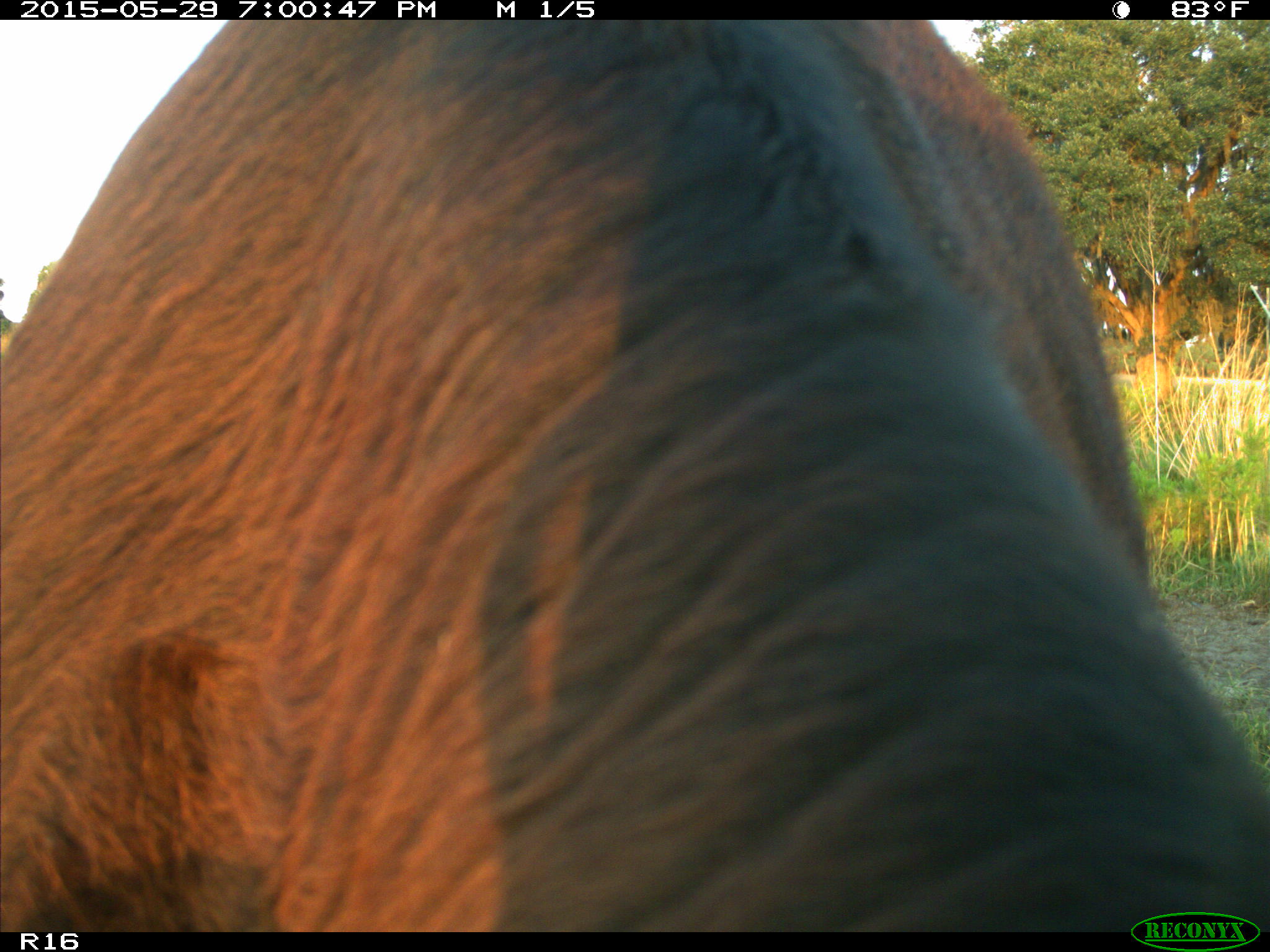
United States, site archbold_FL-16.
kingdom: Animalia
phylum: Chordata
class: Mammalia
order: Artiodactyla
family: Bovidae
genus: Bos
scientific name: Bos taurus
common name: domestic cow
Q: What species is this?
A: Bos taurus (domestic cow).